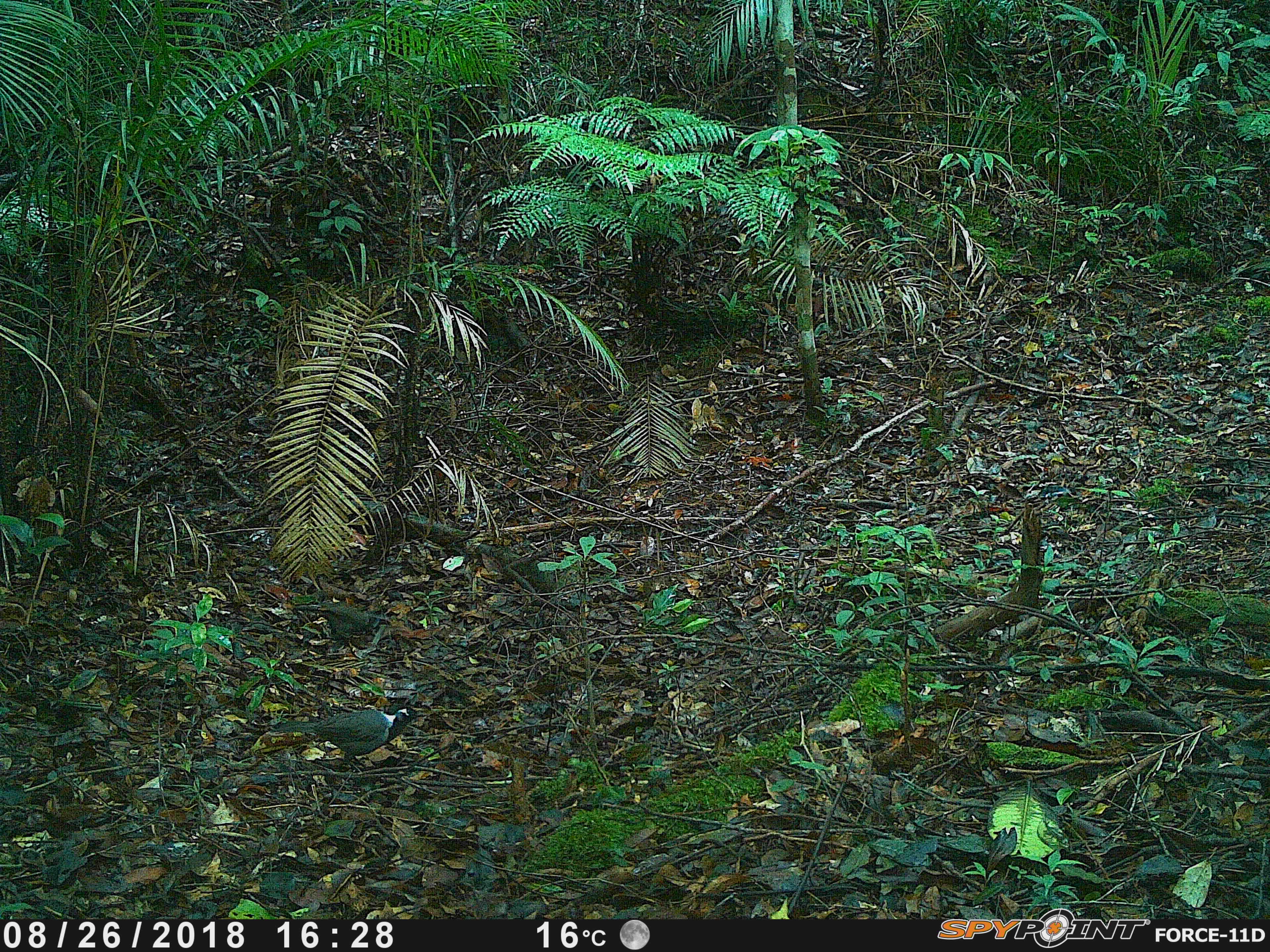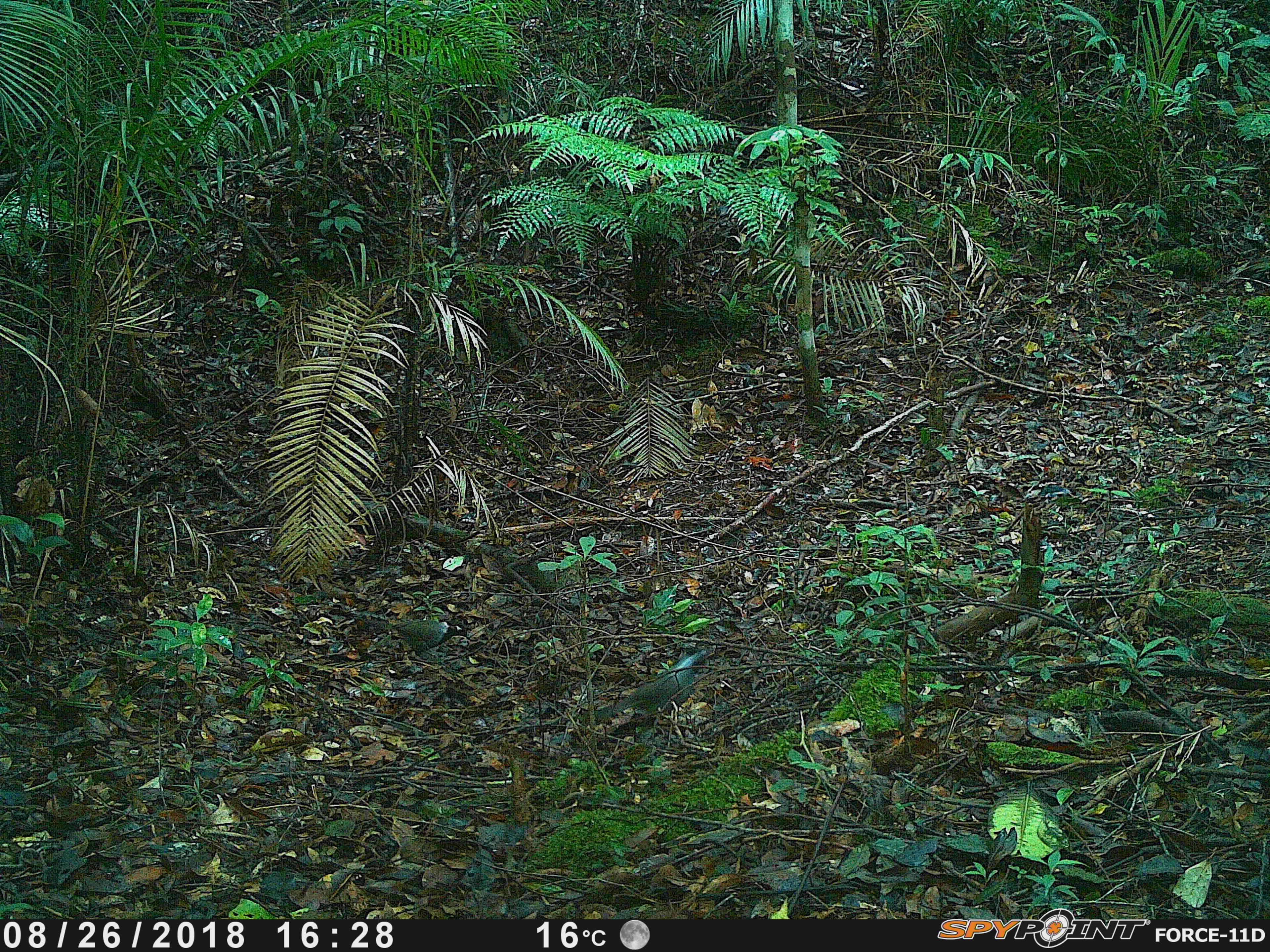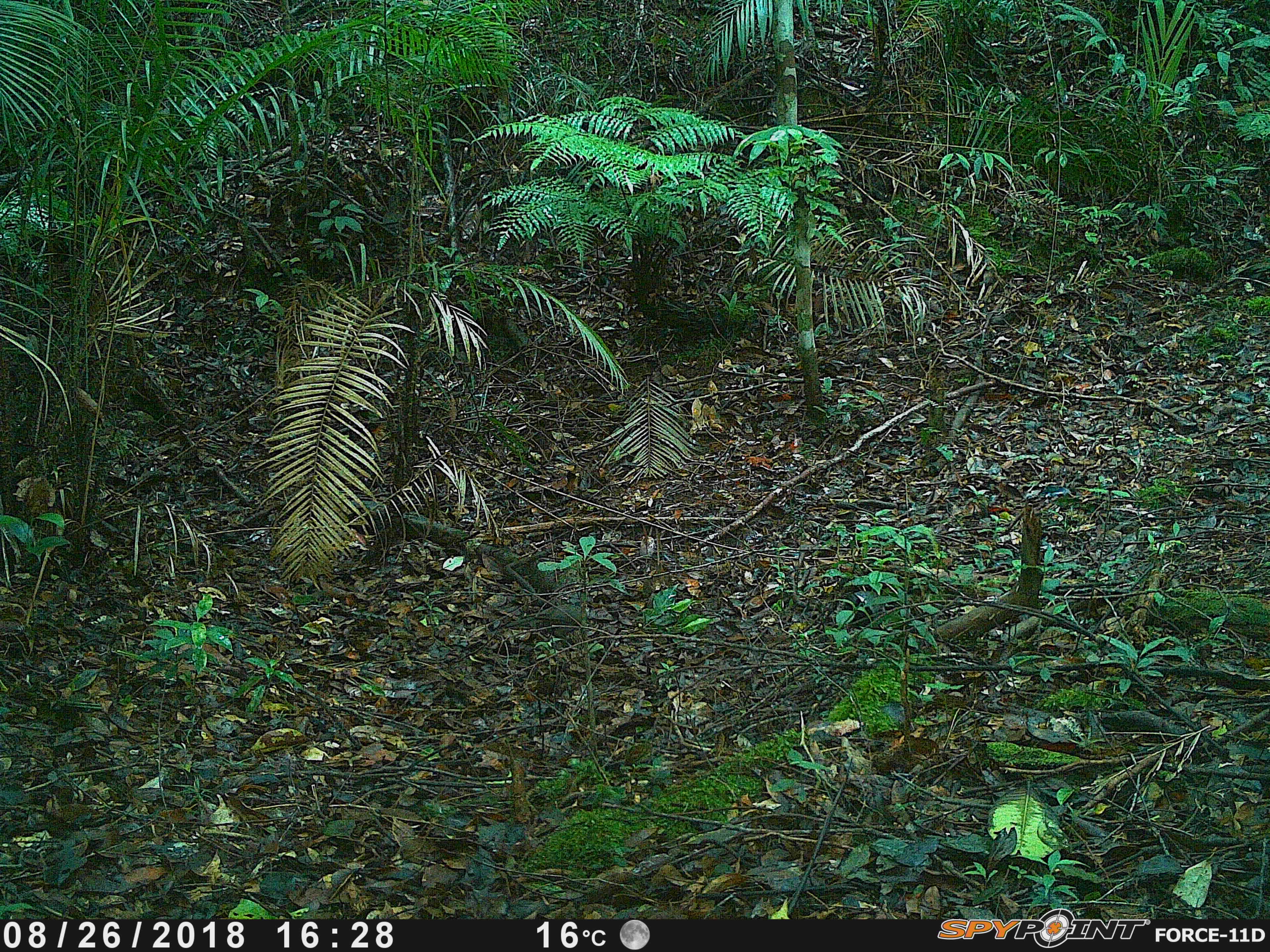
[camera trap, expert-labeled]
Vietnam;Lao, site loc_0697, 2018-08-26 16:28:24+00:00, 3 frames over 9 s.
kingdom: Animalia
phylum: Chordata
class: Aves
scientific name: Aves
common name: bird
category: unidentified bird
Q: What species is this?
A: Unidentified bird (bird) (Aves).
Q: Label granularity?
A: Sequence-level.